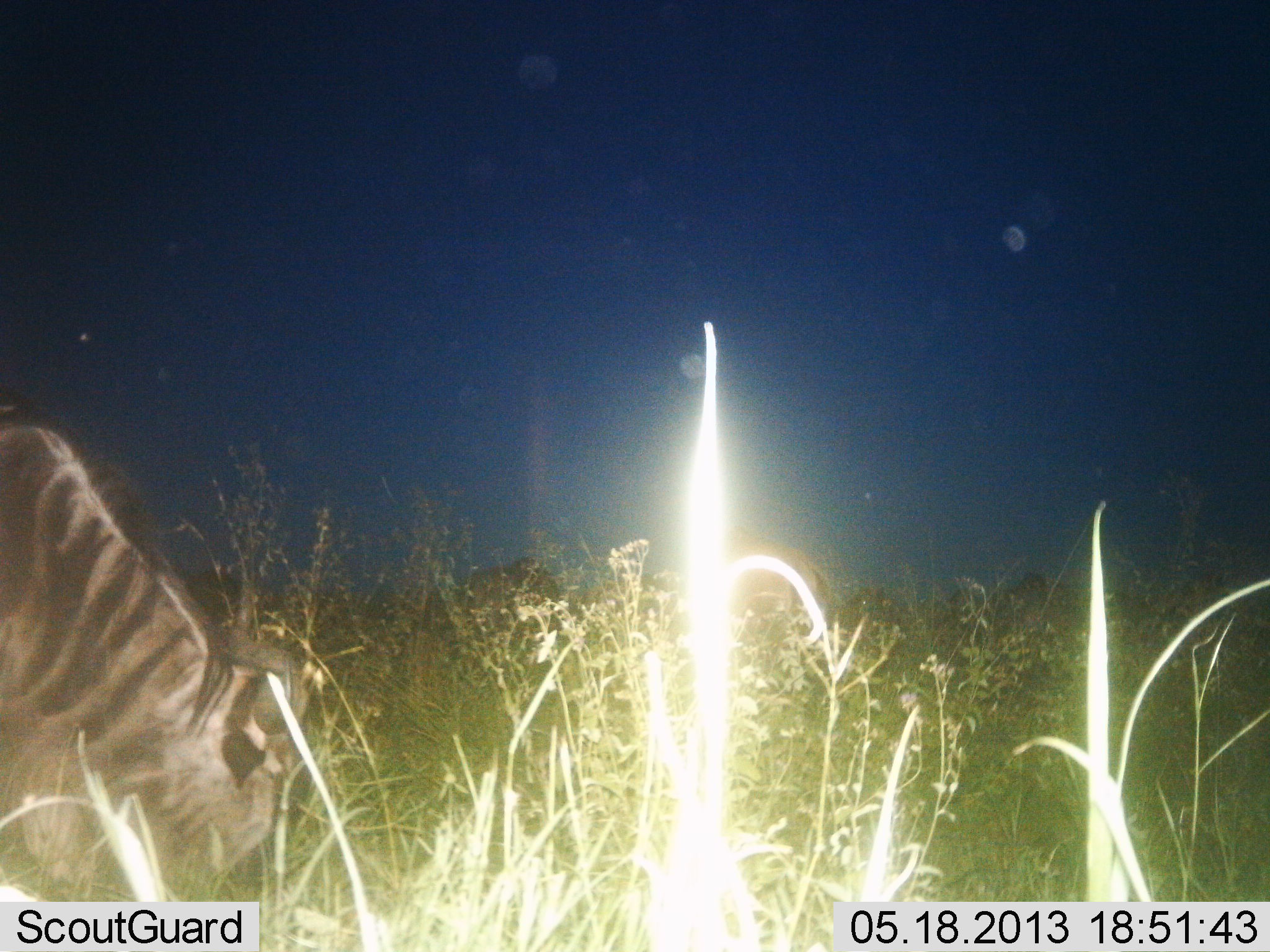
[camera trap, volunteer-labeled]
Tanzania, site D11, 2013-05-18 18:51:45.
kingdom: Animalia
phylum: Chordata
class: Mammalia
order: Artiodactyla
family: Bovidae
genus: Connochaetes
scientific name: Connochaetes taurinus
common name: blue wildebeest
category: wildebeest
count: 1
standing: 30%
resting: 0%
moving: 0%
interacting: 0%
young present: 0%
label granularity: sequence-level